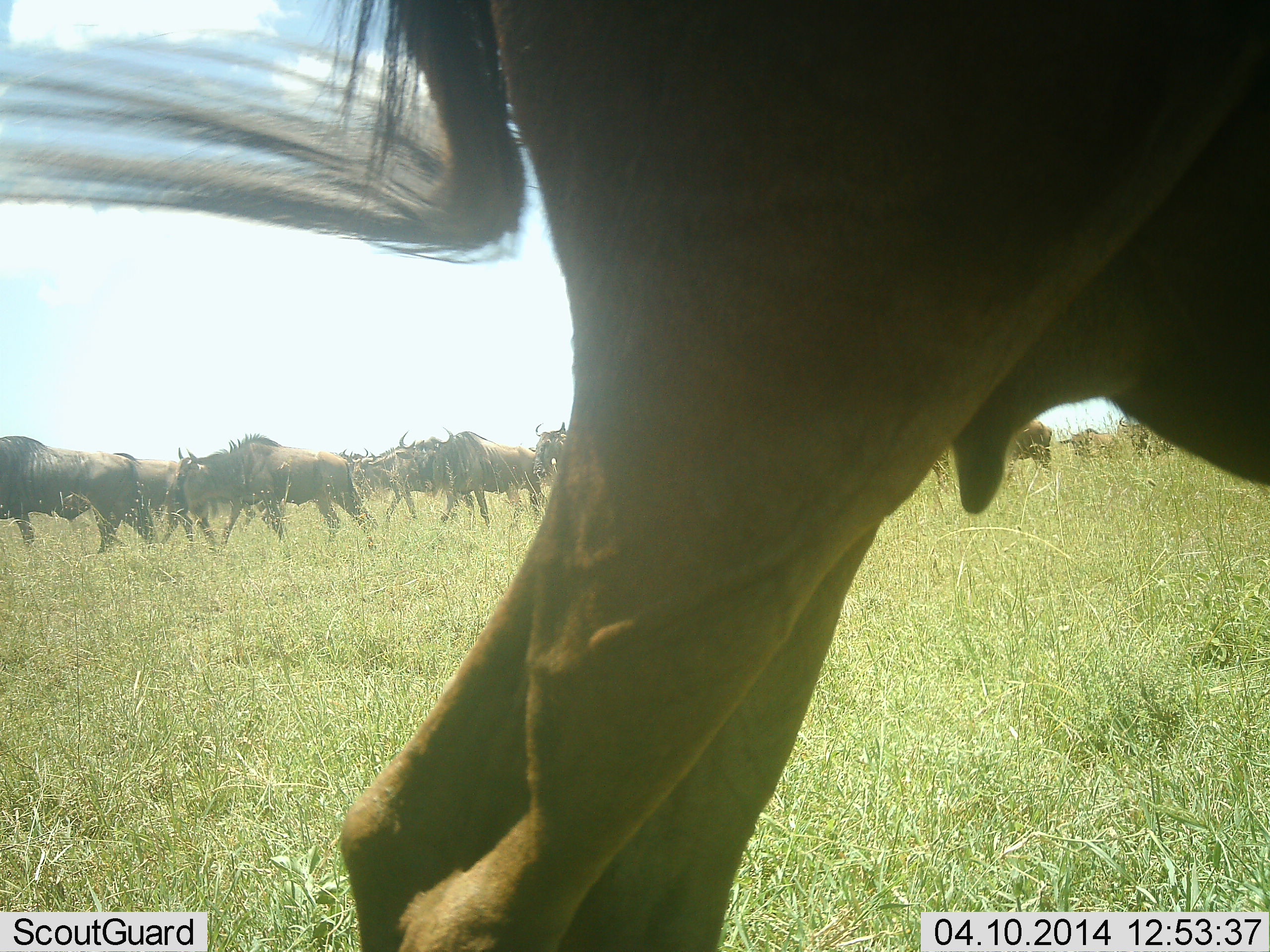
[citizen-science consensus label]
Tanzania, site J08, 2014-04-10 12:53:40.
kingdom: Animalia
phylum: Chordata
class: Mammalia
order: Artiodactyla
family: Bovidae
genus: Connochaetes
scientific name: Connochaetes taurinus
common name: blue wildebeest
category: wildebeest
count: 11-50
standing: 70%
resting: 10%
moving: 90%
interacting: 20%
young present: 0%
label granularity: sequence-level